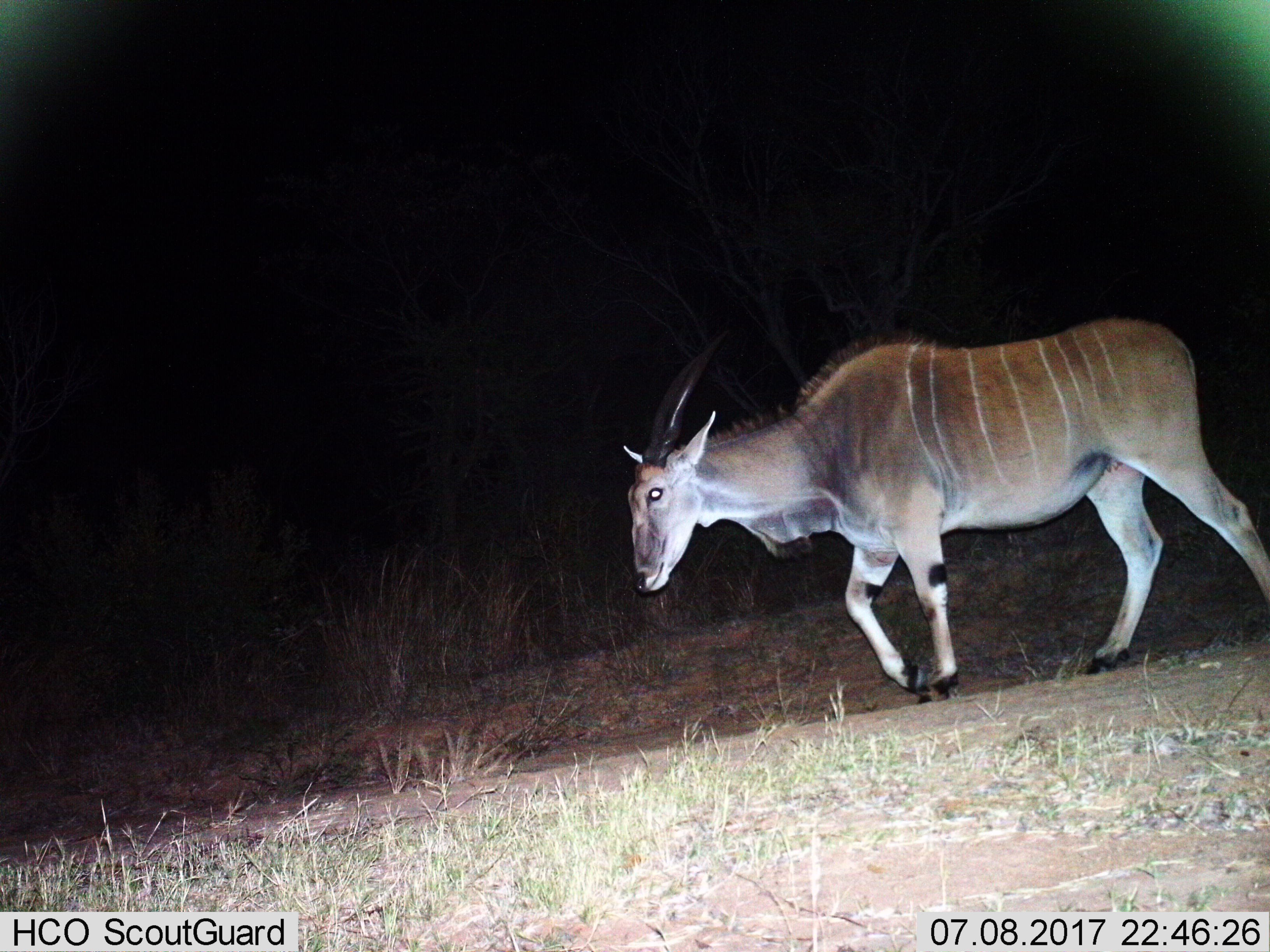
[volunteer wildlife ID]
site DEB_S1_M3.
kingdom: Animalia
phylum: Chordata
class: Mammalia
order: Artiodactyla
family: Bovidae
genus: Tragelaphus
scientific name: Tragelaphus oryx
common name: eland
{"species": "eland (Tragelaphus oryx)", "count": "1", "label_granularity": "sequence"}